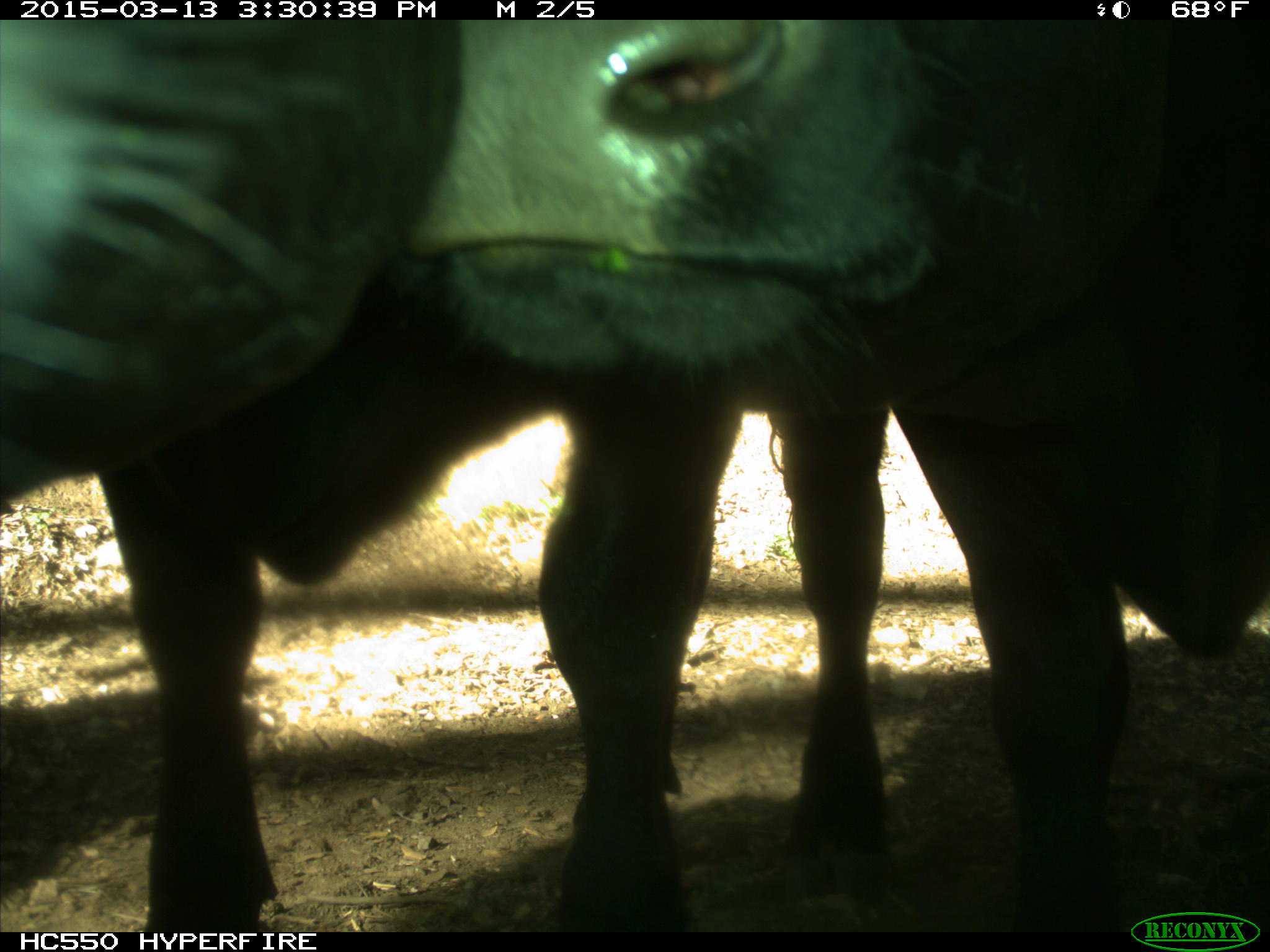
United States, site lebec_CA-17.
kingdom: Animalia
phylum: Chordata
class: Mammalia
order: Artiodactyla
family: Bovidae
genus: Bos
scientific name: Bos taurus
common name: domestic cow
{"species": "Bos taurus (domestic cow)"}